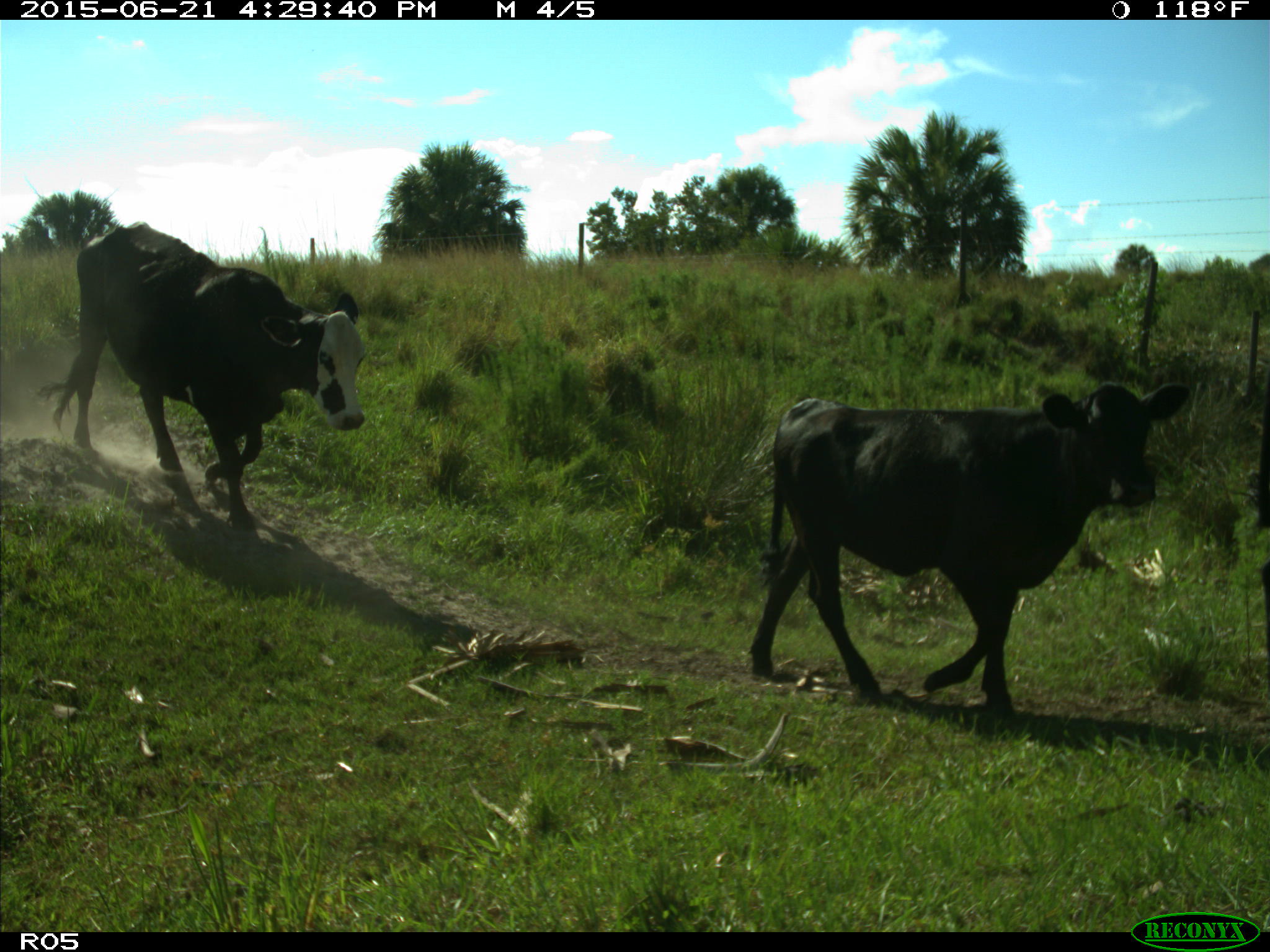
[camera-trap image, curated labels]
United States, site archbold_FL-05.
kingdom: Animalia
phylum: Chordata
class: Mammalia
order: Artiodactyla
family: Bovidae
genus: Bos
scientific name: Bos taurus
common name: domestic cow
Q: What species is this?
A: Bos taurus (domestic cow).